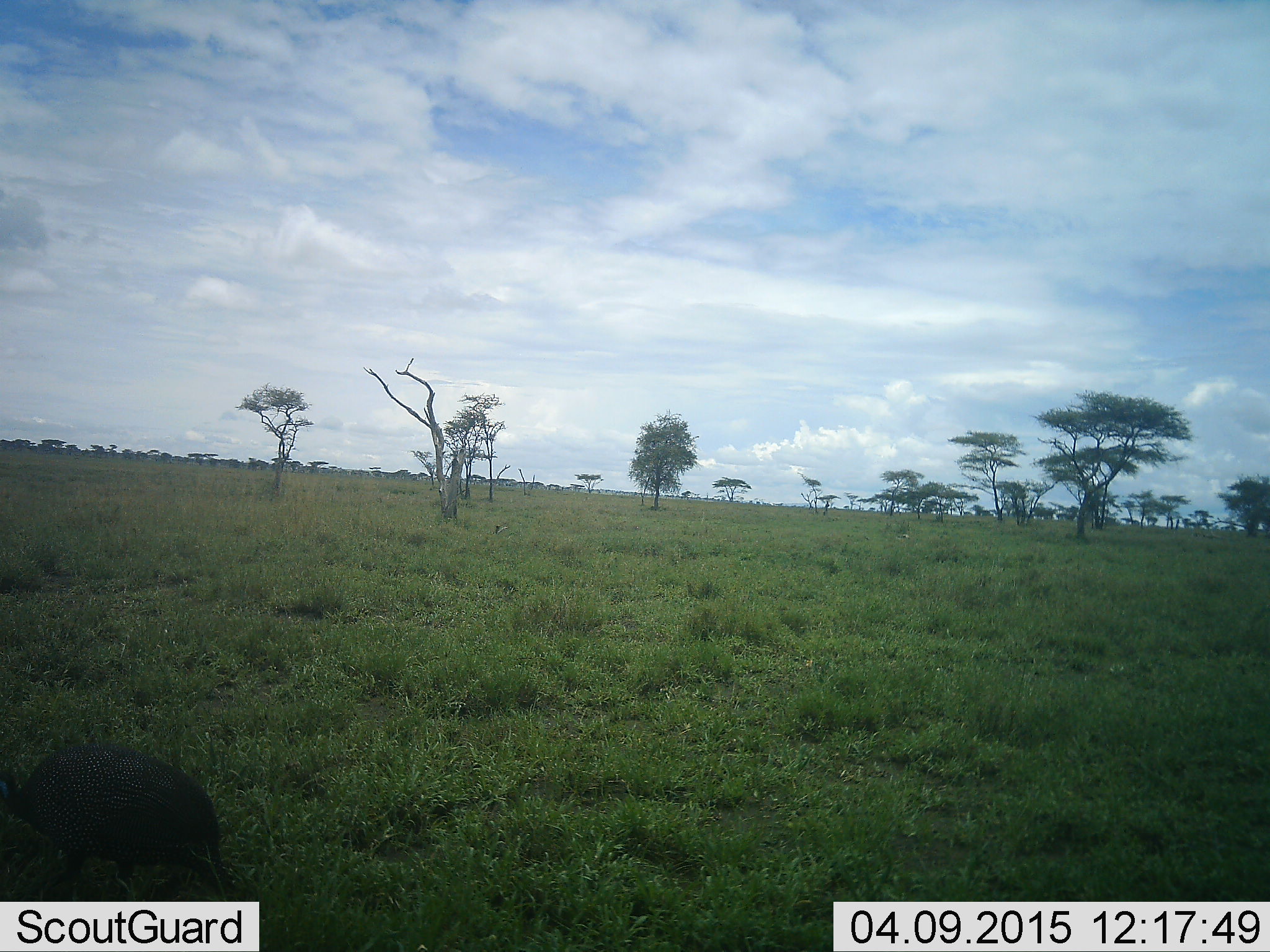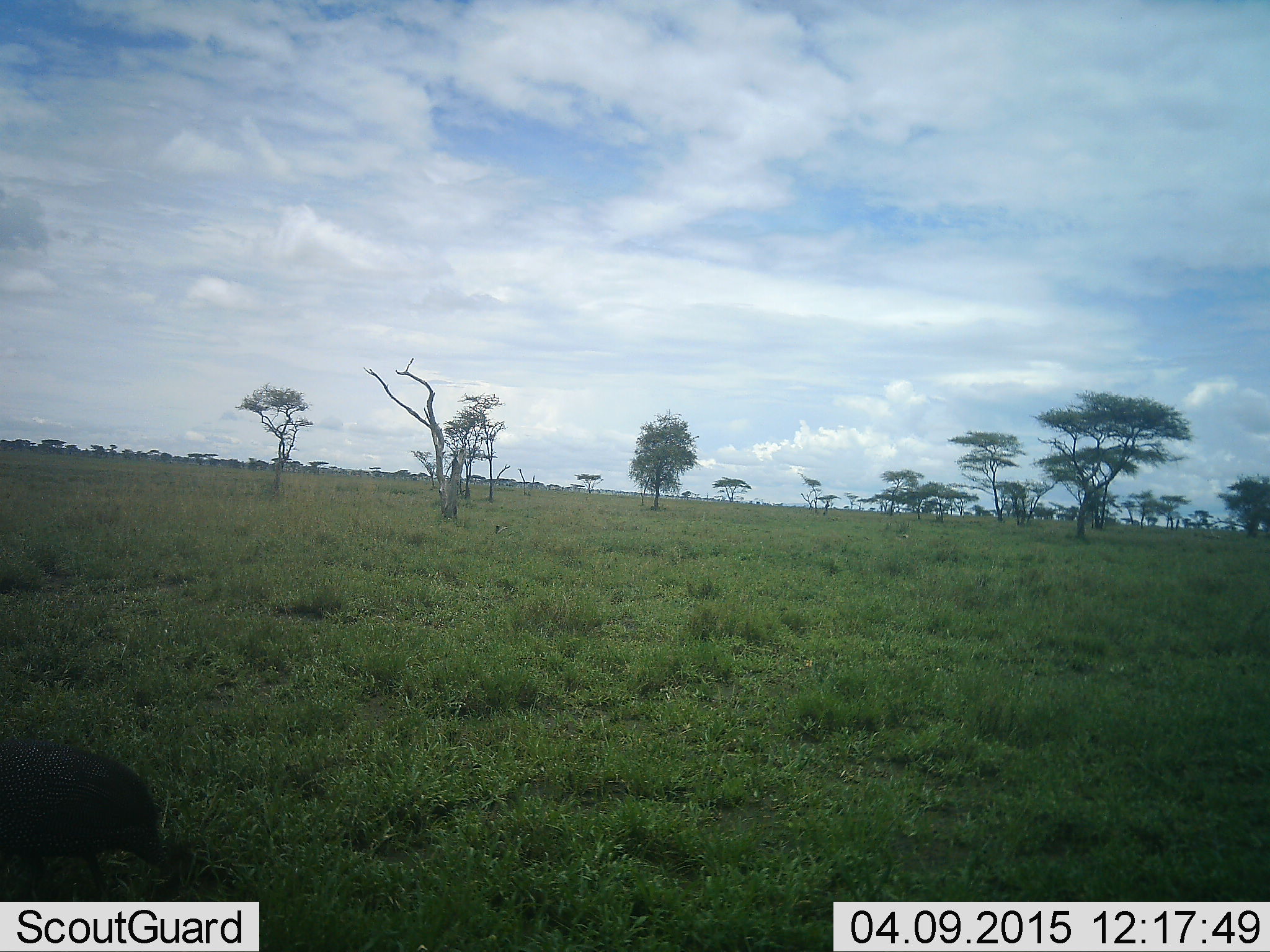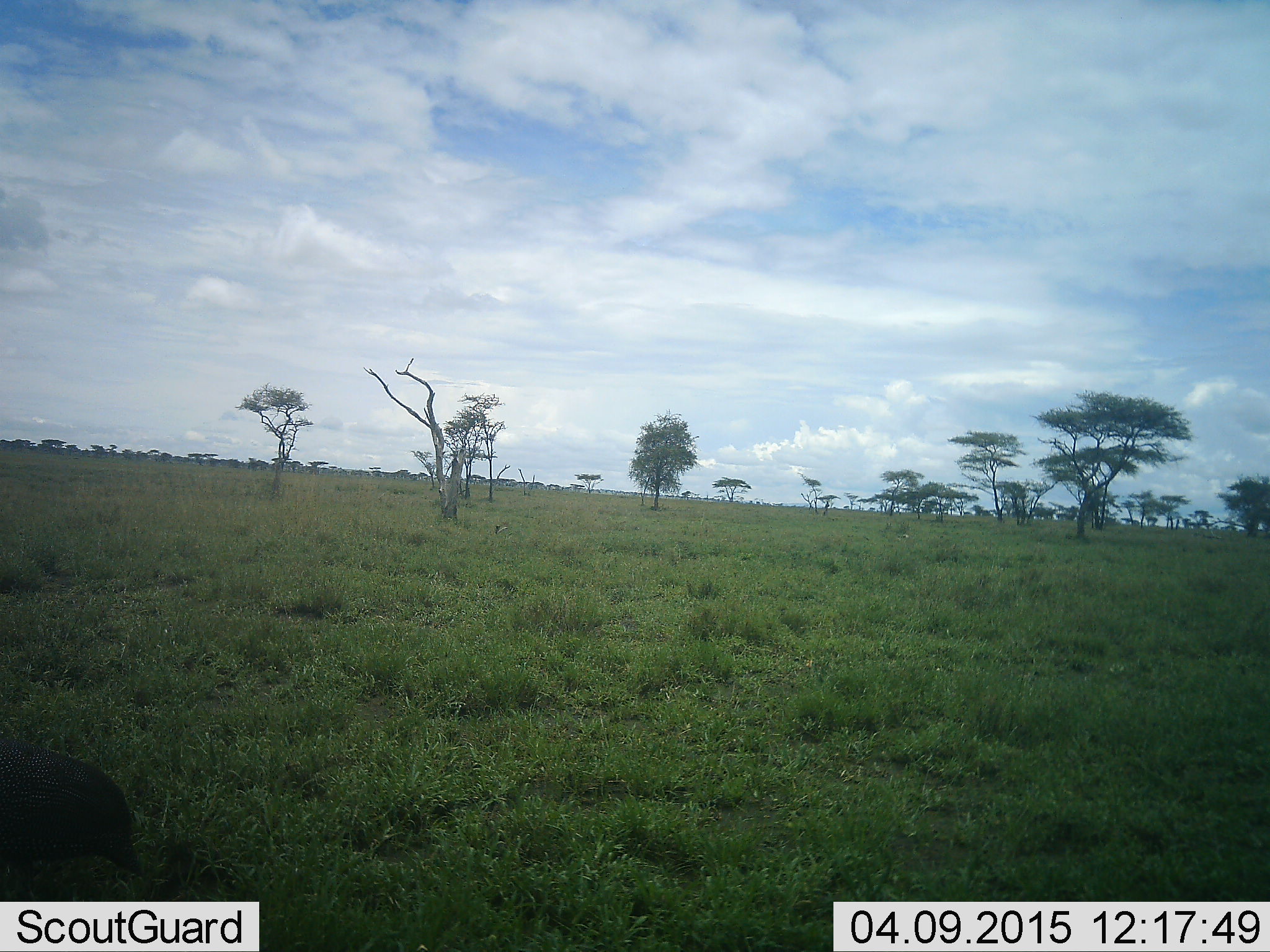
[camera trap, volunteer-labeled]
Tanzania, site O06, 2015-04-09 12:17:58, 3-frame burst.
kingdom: Animalia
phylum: Chordata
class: Aves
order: Galliformes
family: Numididae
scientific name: Numididae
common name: guinea fowl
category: guineafowl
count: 1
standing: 22%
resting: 0%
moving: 67%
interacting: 0%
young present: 0%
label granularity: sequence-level